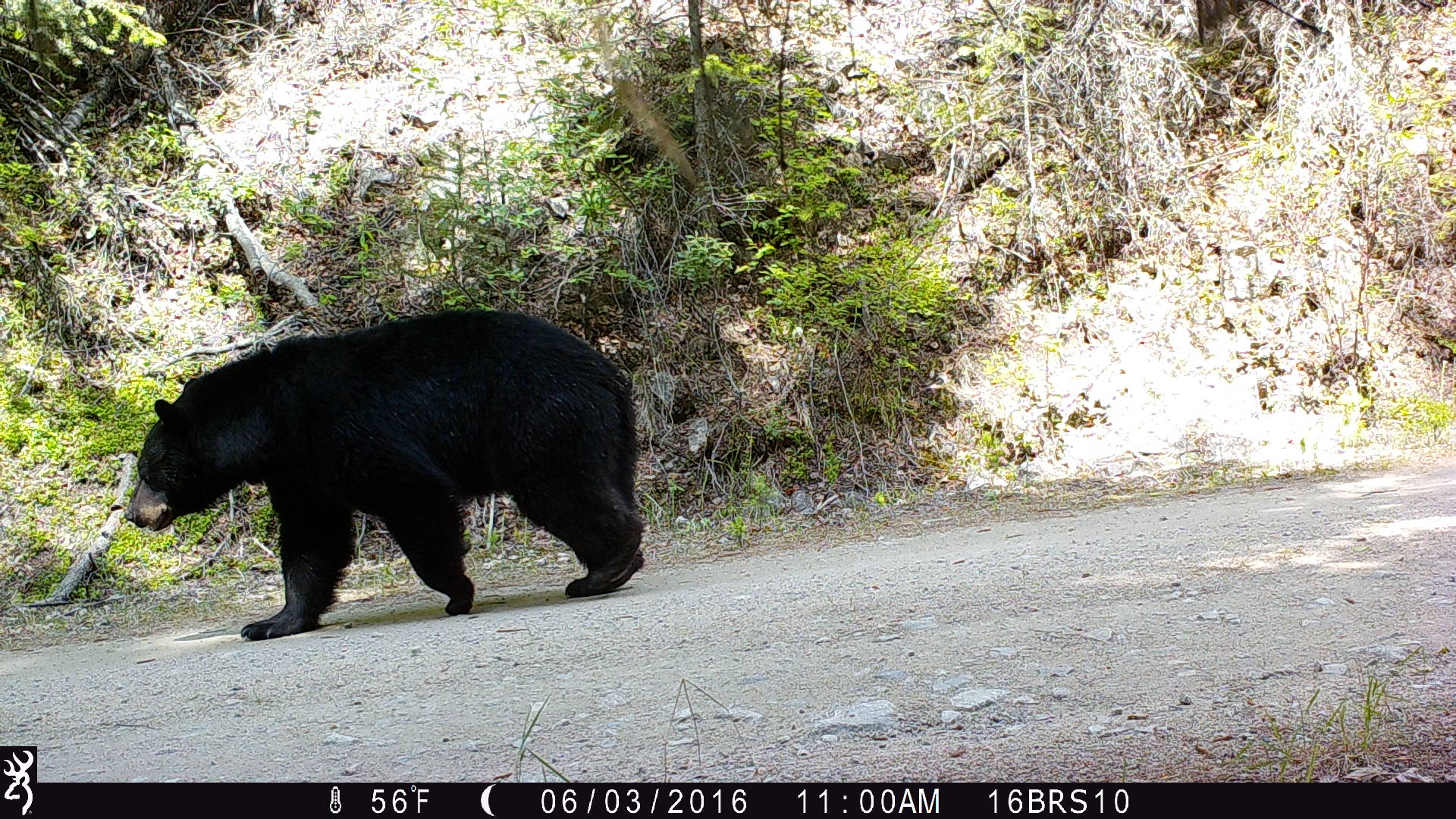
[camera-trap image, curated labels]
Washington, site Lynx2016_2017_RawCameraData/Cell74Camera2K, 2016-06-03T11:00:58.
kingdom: Animalia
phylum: Chordata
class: Mammalia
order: Carnivora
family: Ursidae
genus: Ursus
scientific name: Ursus americanus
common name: american black bear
Ursus americanus (american black bear). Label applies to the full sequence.